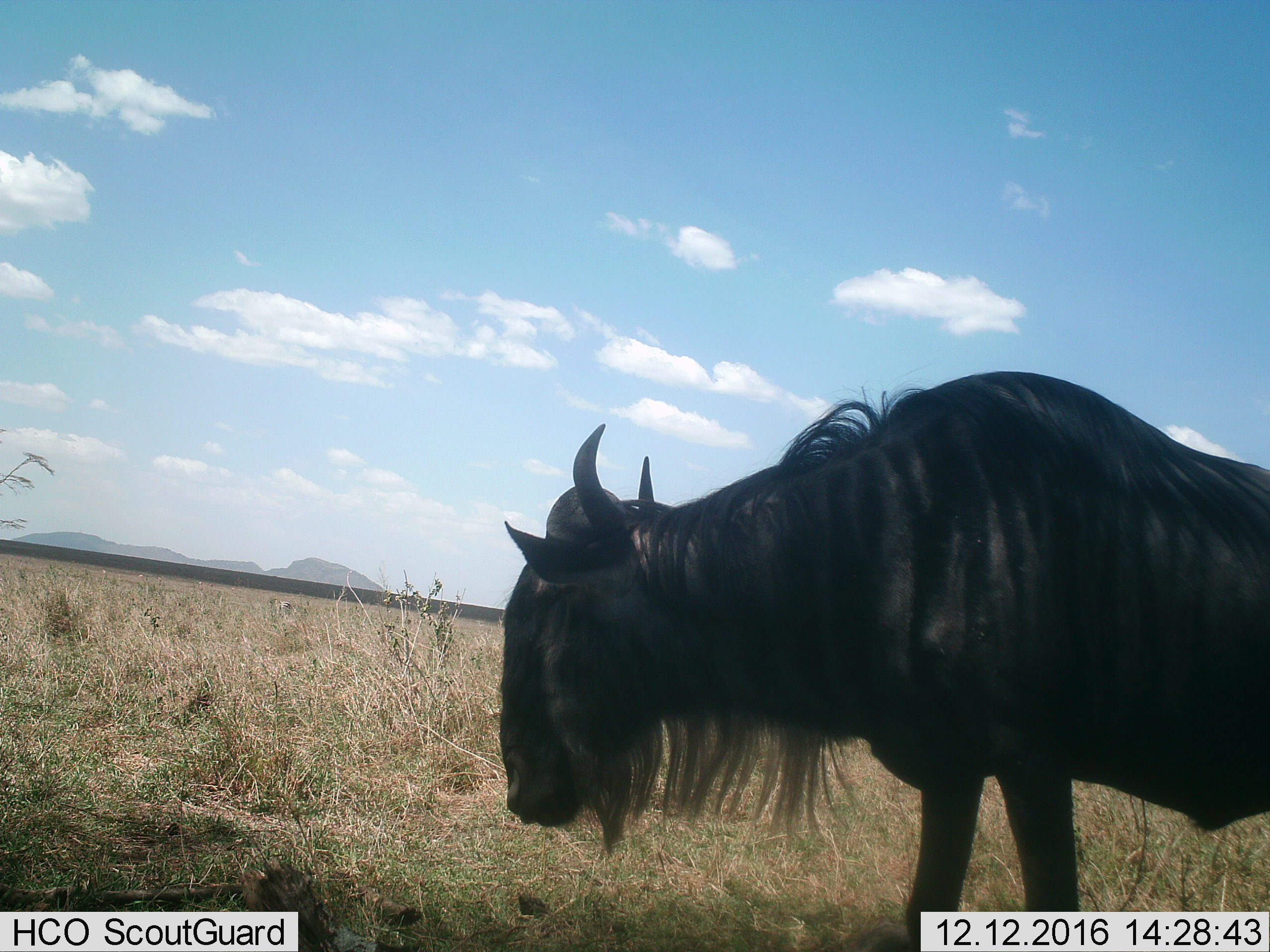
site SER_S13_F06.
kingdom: Animalia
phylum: Chordata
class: Mammalia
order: Artiodactyla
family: Bovidae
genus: Connochaetes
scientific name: Connochaetes taurinus taurinus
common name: blue wildebeest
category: wildebeestblue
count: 1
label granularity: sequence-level